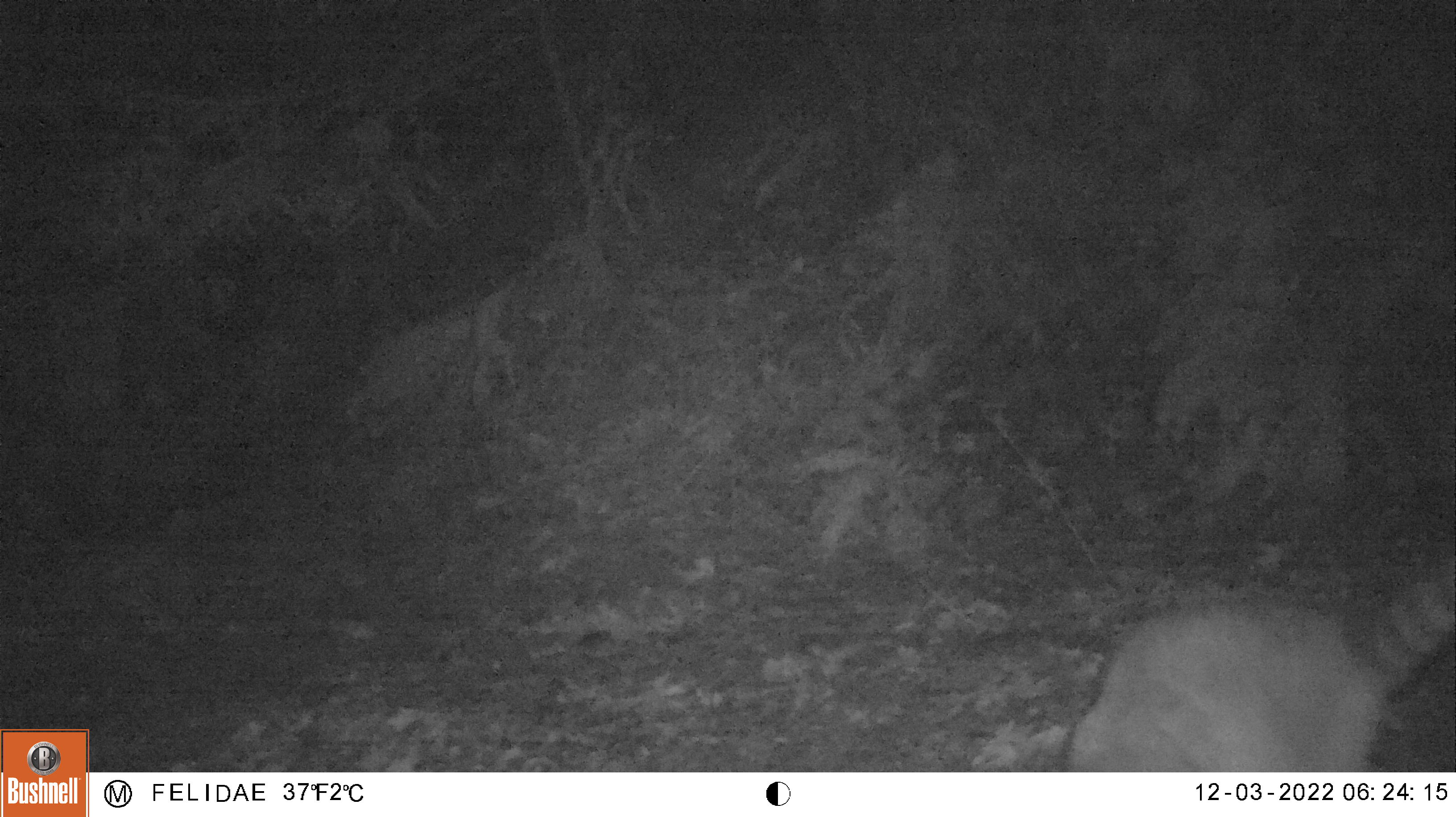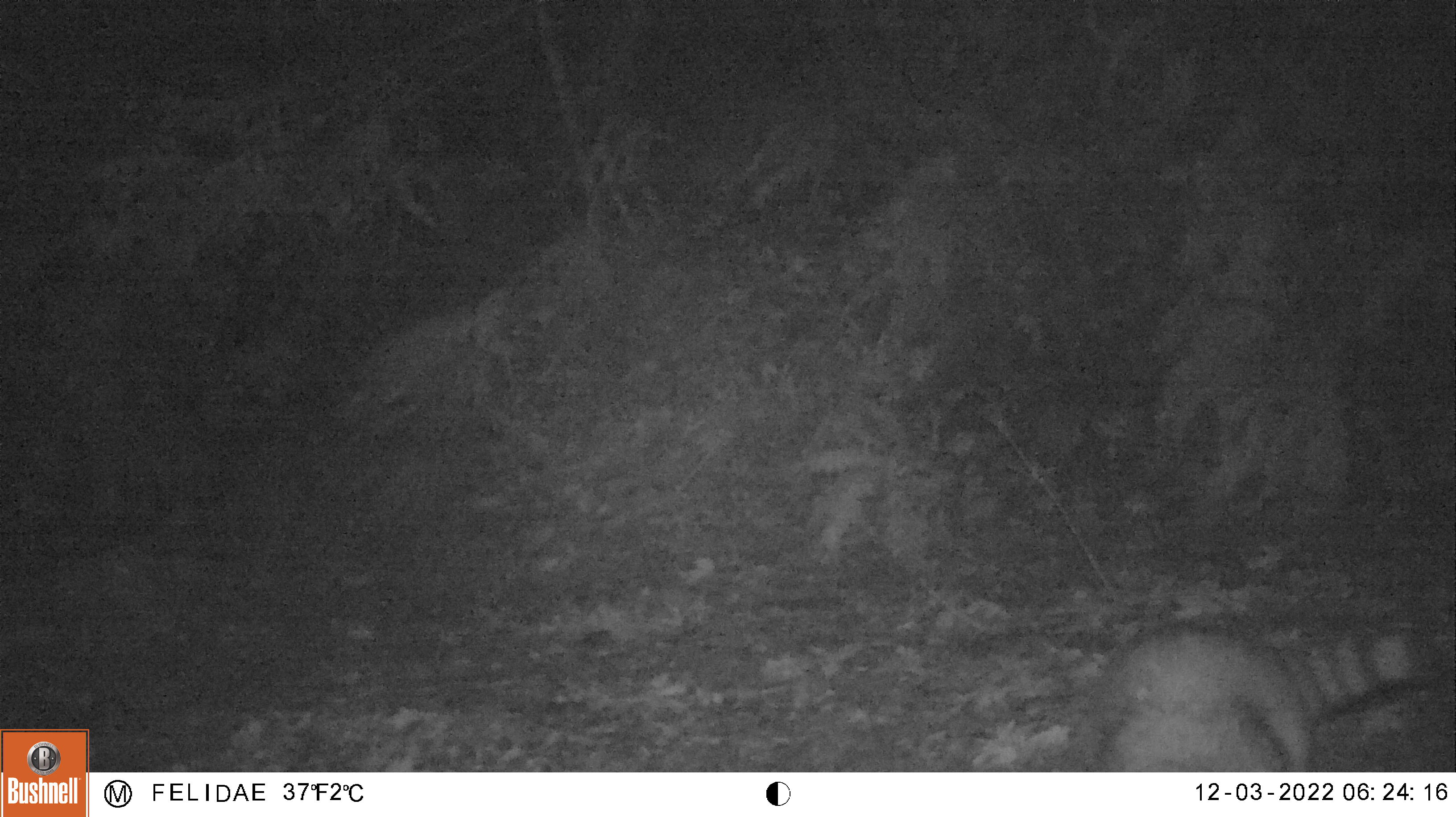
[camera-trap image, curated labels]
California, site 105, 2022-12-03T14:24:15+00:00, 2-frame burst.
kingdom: Animalia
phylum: Chordata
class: Mammalia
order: Carnivora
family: Procyonidae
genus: Procyon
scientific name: Procyon lotor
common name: raccoon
Raccoon (Procyon lotor).